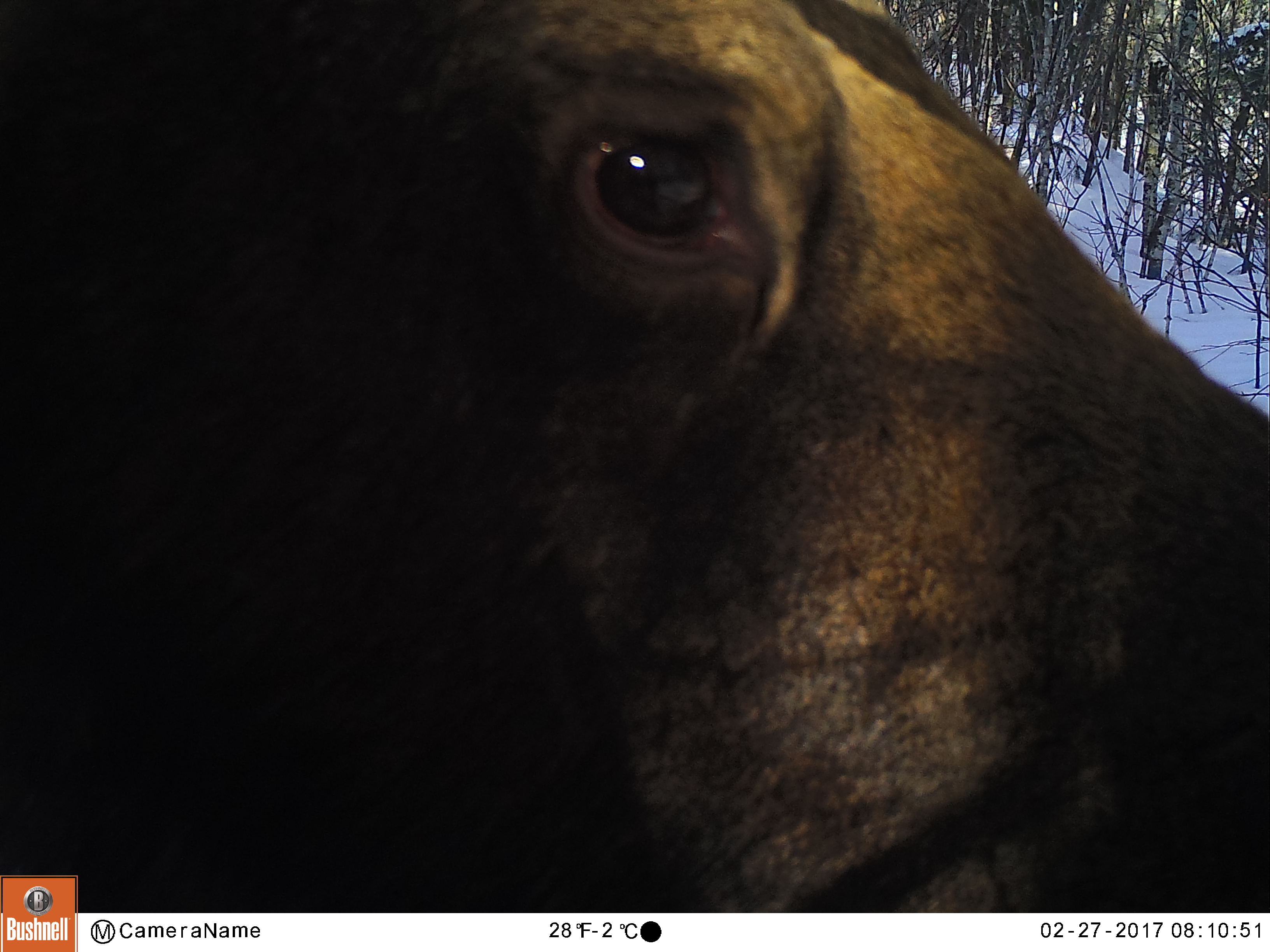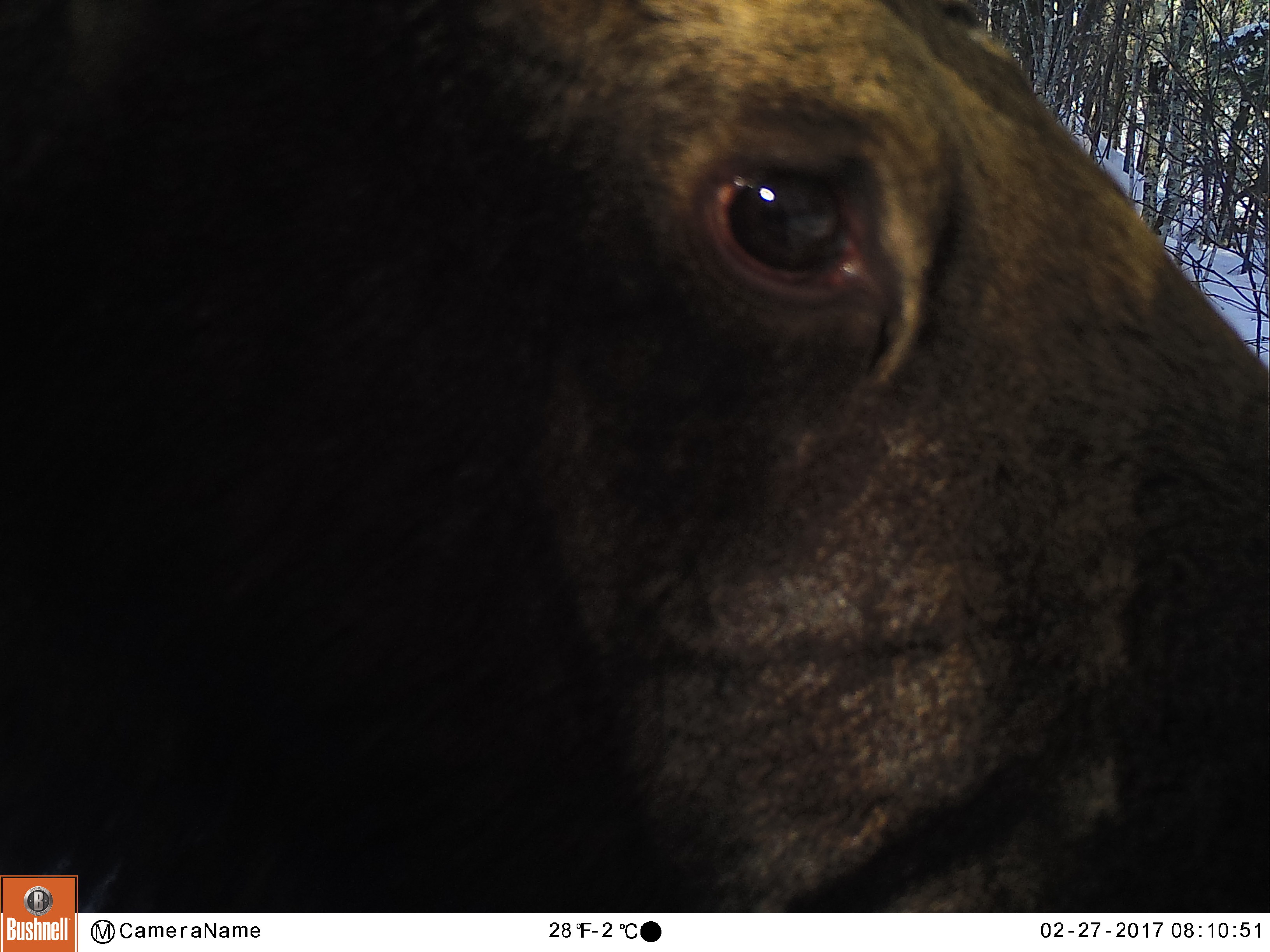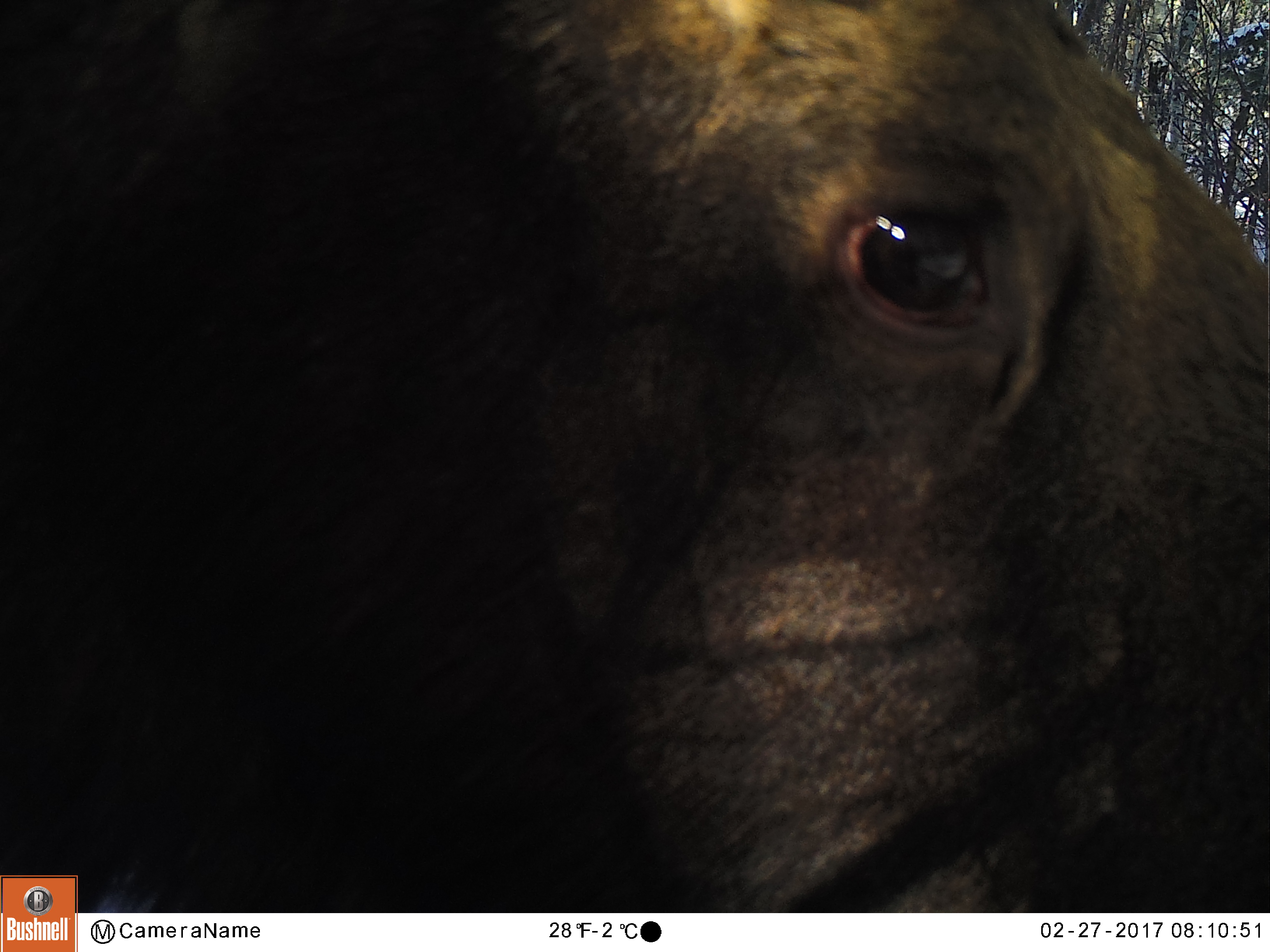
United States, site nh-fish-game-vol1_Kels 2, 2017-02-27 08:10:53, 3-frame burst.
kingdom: Animalia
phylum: Chordata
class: Mammalia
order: Artiodactyla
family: Cervidae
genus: Alces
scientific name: Alces alces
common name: moose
Moose (Alces alces).